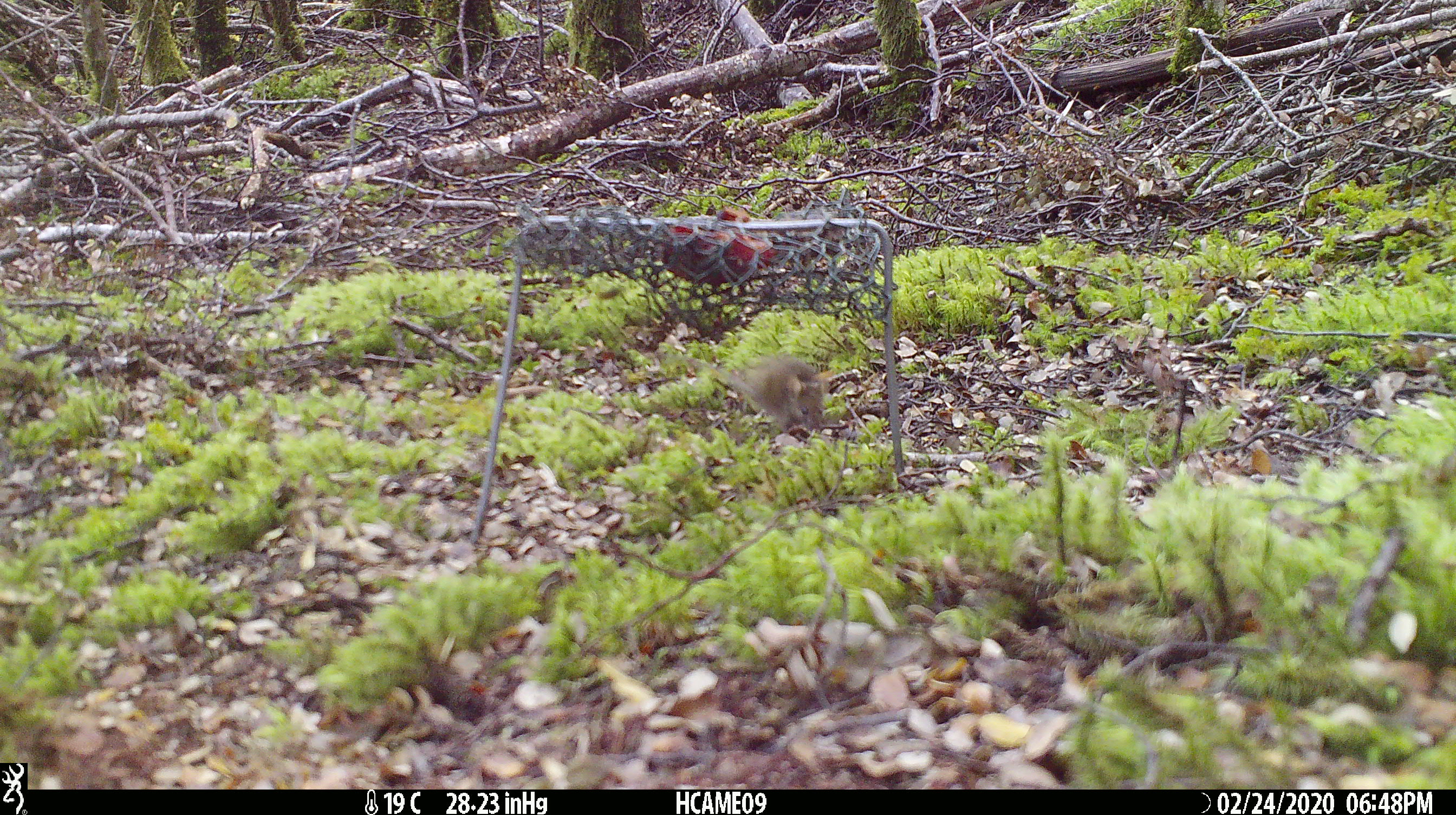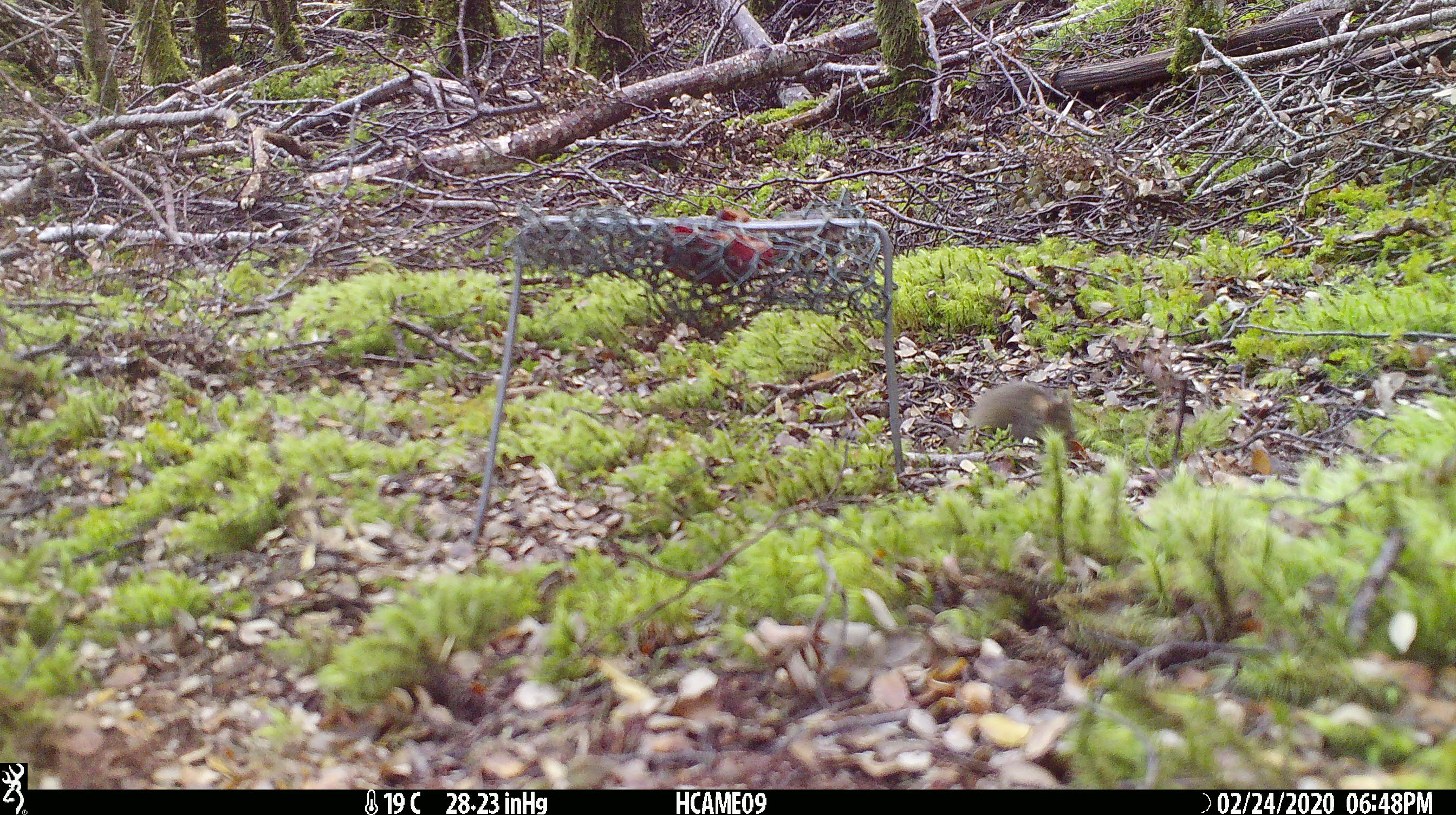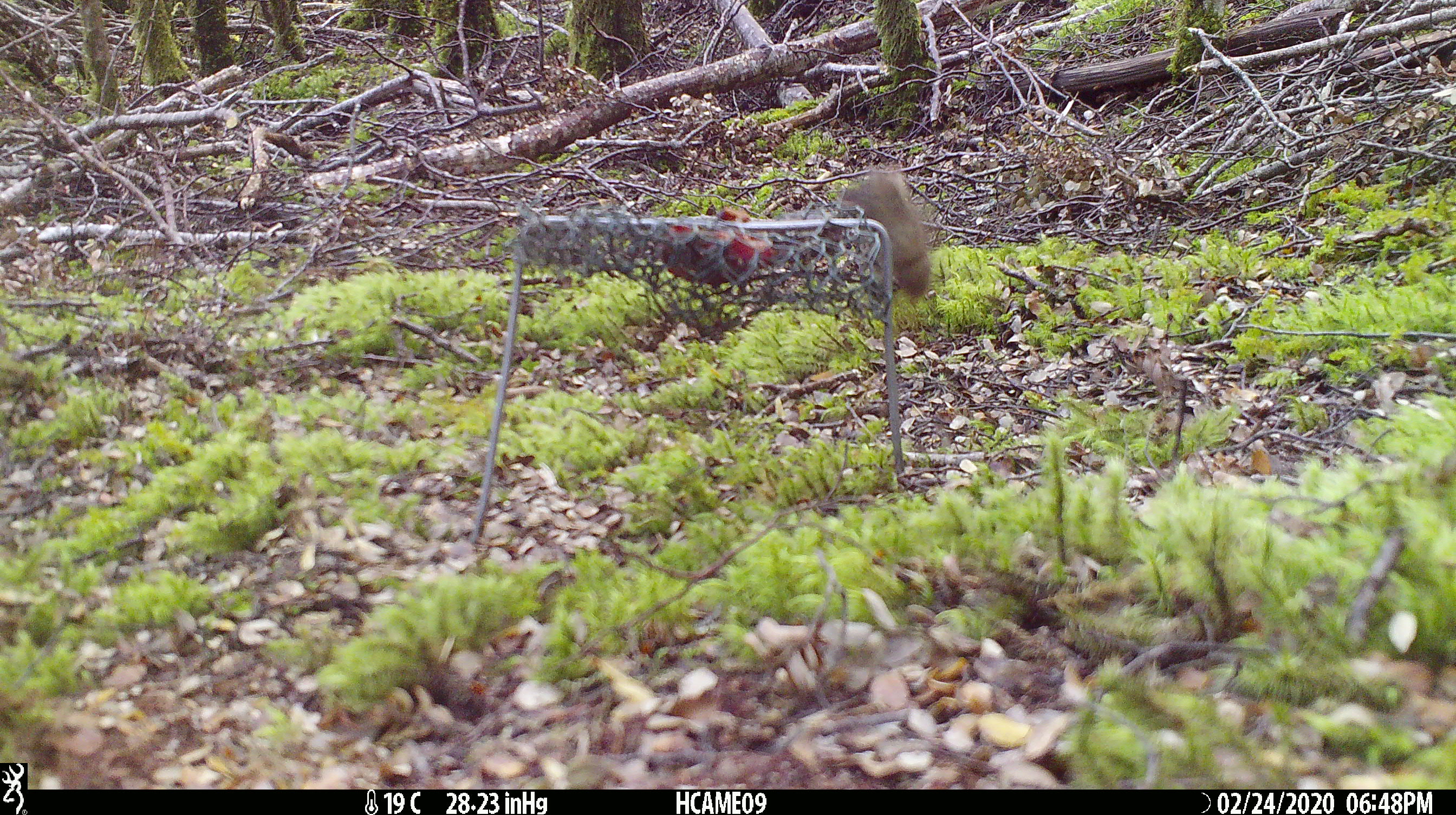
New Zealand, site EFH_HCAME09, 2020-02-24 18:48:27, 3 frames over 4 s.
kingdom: Animalia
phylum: Chordata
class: Mammalia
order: Rodentia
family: Muridae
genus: Mus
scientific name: Mus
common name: mouse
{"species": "mouse (Mus)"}